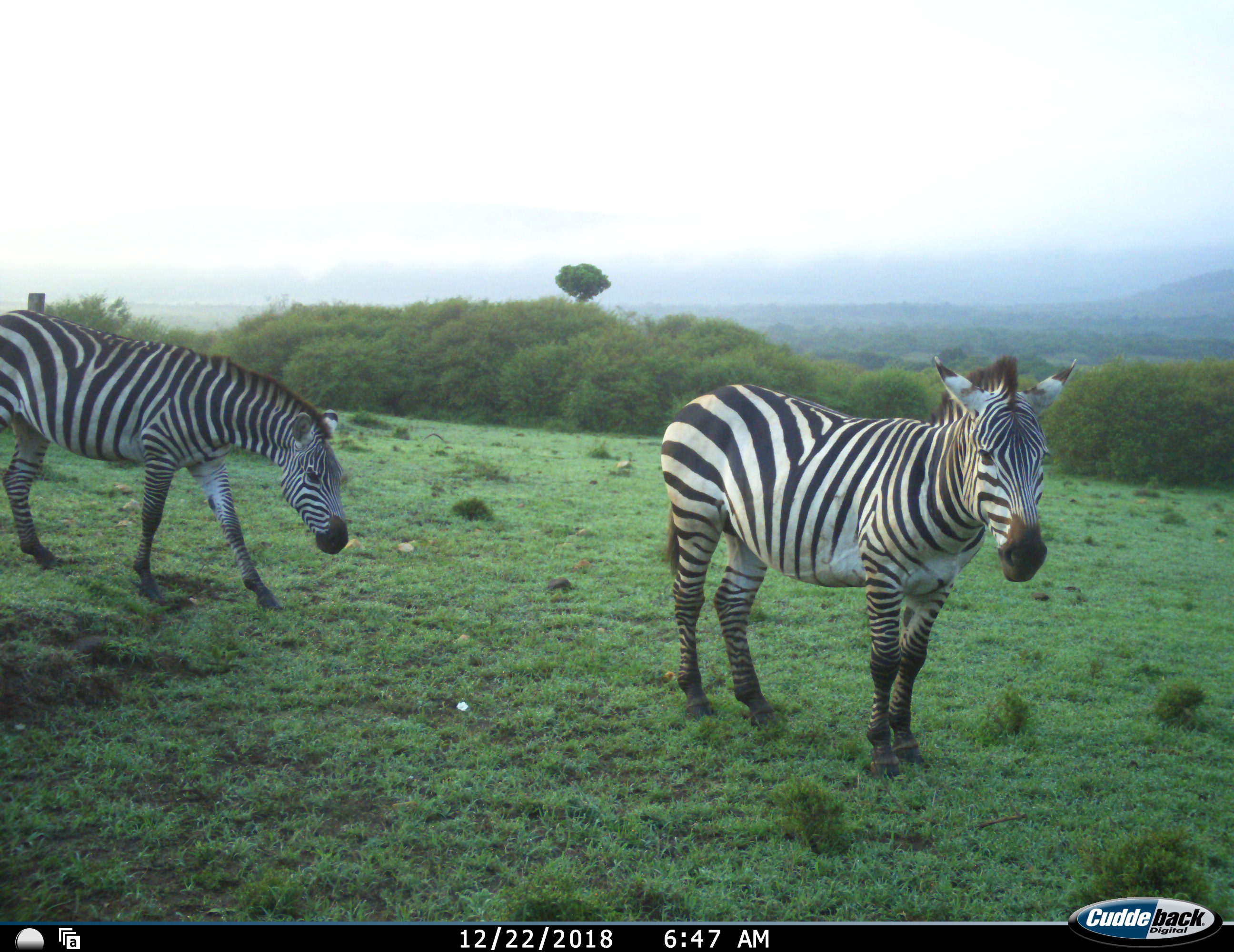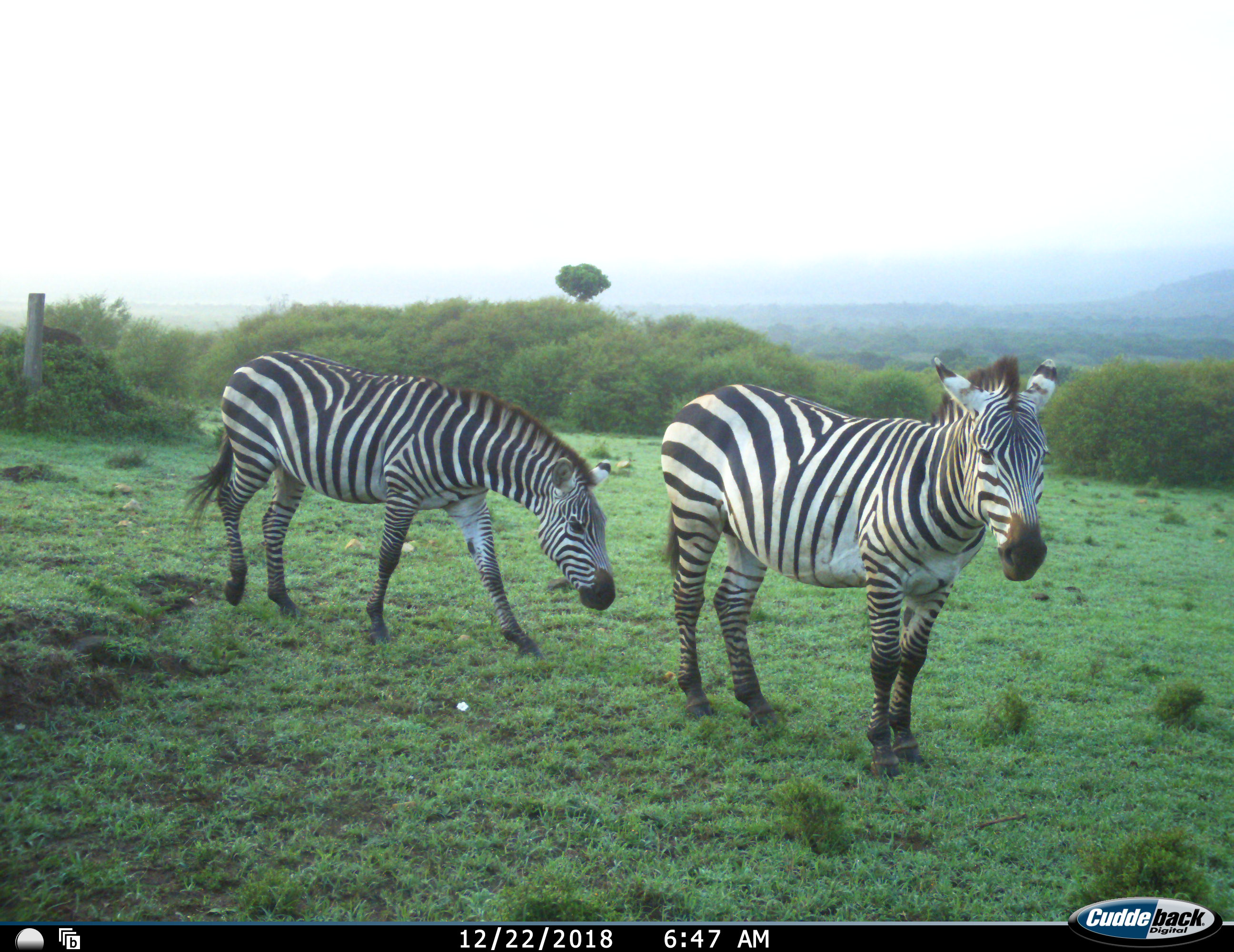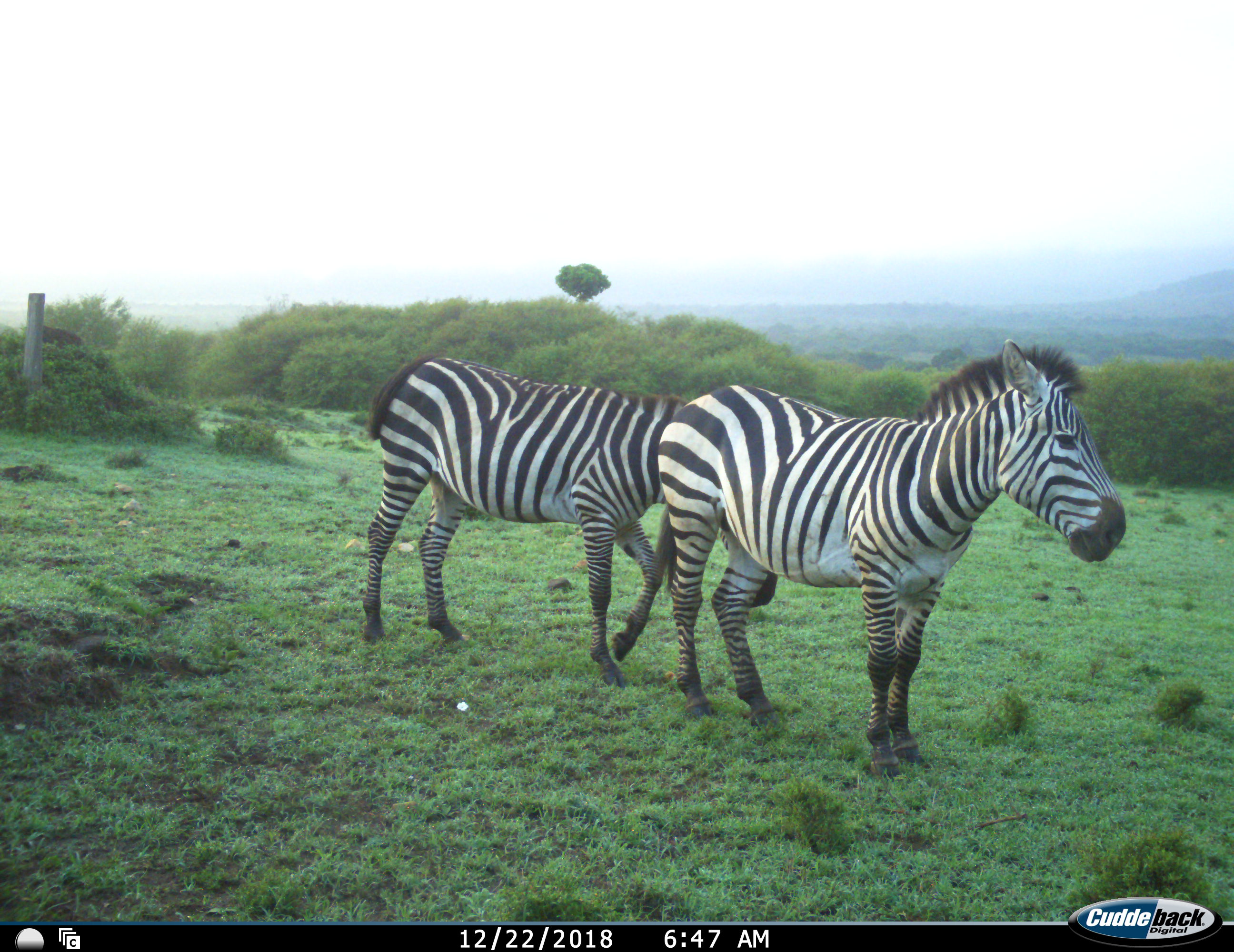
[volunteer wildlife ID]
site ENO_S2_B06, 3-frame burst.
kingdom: Animalia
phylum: Chordata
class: Mammalia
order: Perissodactyla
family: Equidae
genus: Equus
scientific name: Equus quagga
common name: plains zebra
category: zebraplains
Zebraplains (plains zebra) (Equus quagga), count 2. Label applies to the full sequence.